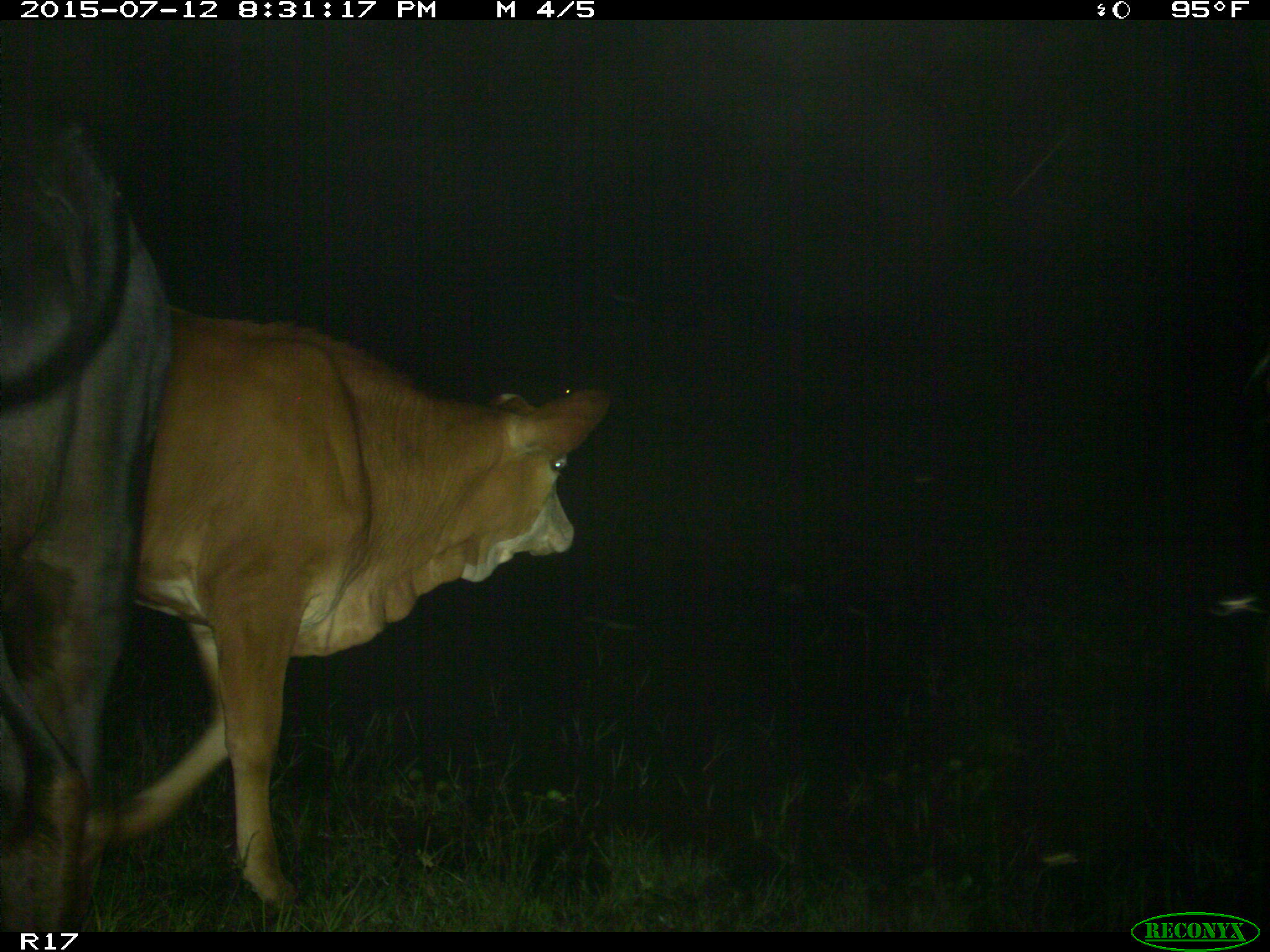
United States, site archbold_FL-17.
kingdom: Animalia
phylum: Chordata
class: Mammalia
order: Artiodactyla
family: Bovidae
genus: Bos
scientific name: Bos taurus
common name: domestic cow